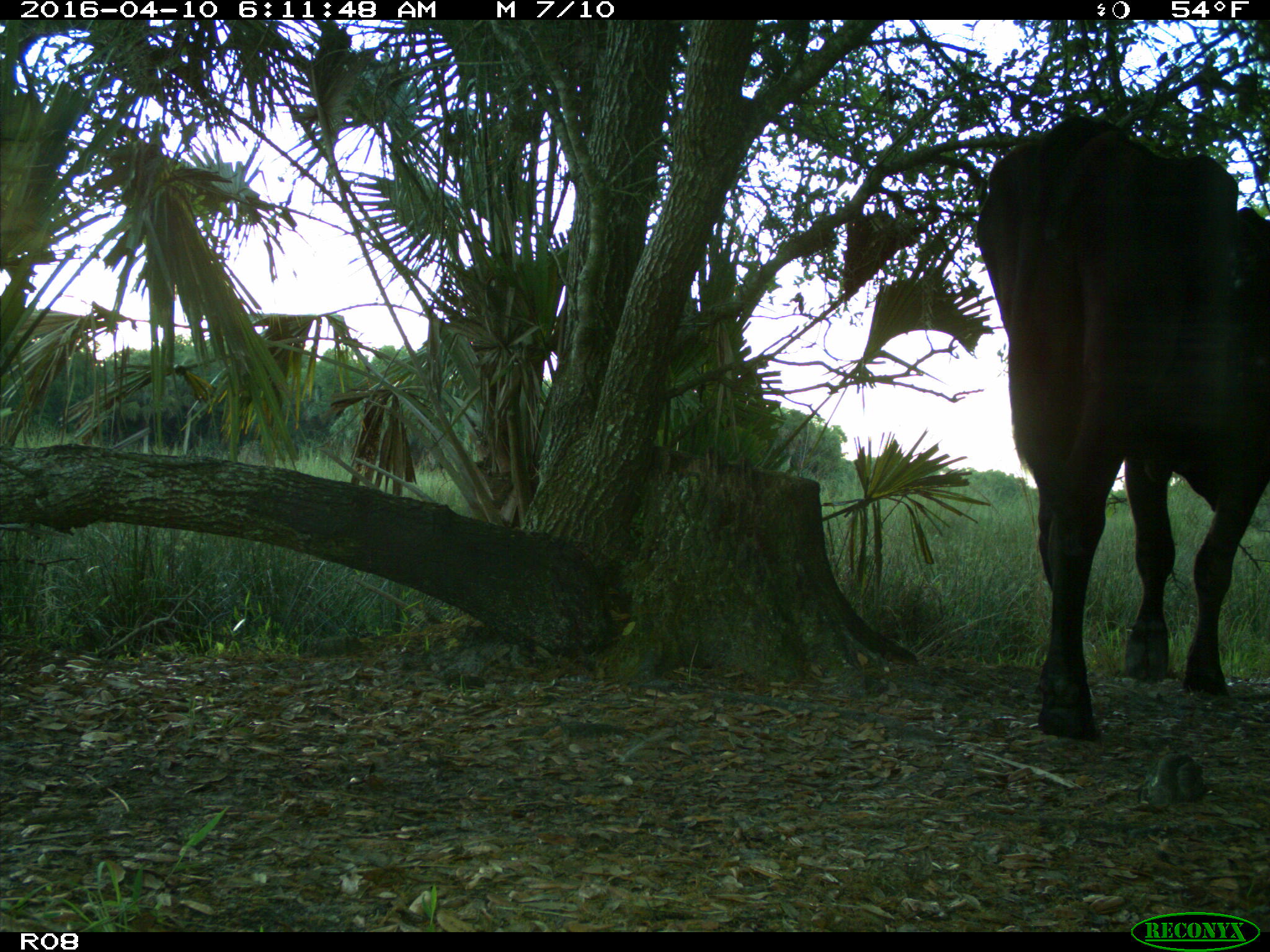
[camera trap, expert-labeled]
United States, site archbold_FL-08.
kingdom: Animalia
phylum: Chordata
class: Mammalia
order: Artiodactyla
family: Bovidae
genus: Bos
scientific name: Bos taurus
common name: domestic cow